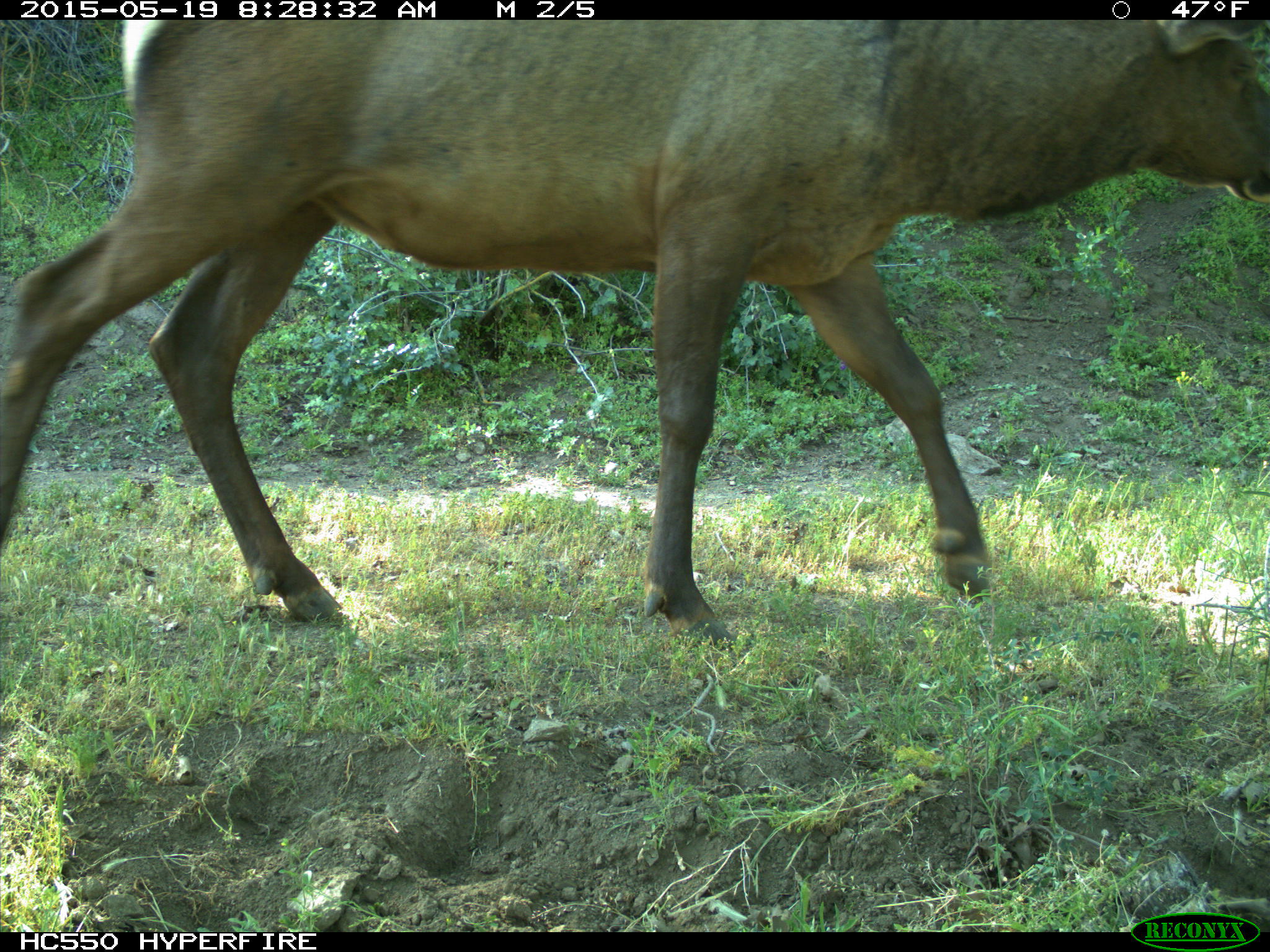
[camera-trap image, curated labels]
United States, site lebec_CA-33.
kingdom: Animalia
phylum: Chordata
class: Mammalia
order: Artiodactyla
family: Cervidae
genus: Cervus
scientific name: Cervus canadensis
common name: elk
Cervus canadensis (elk).